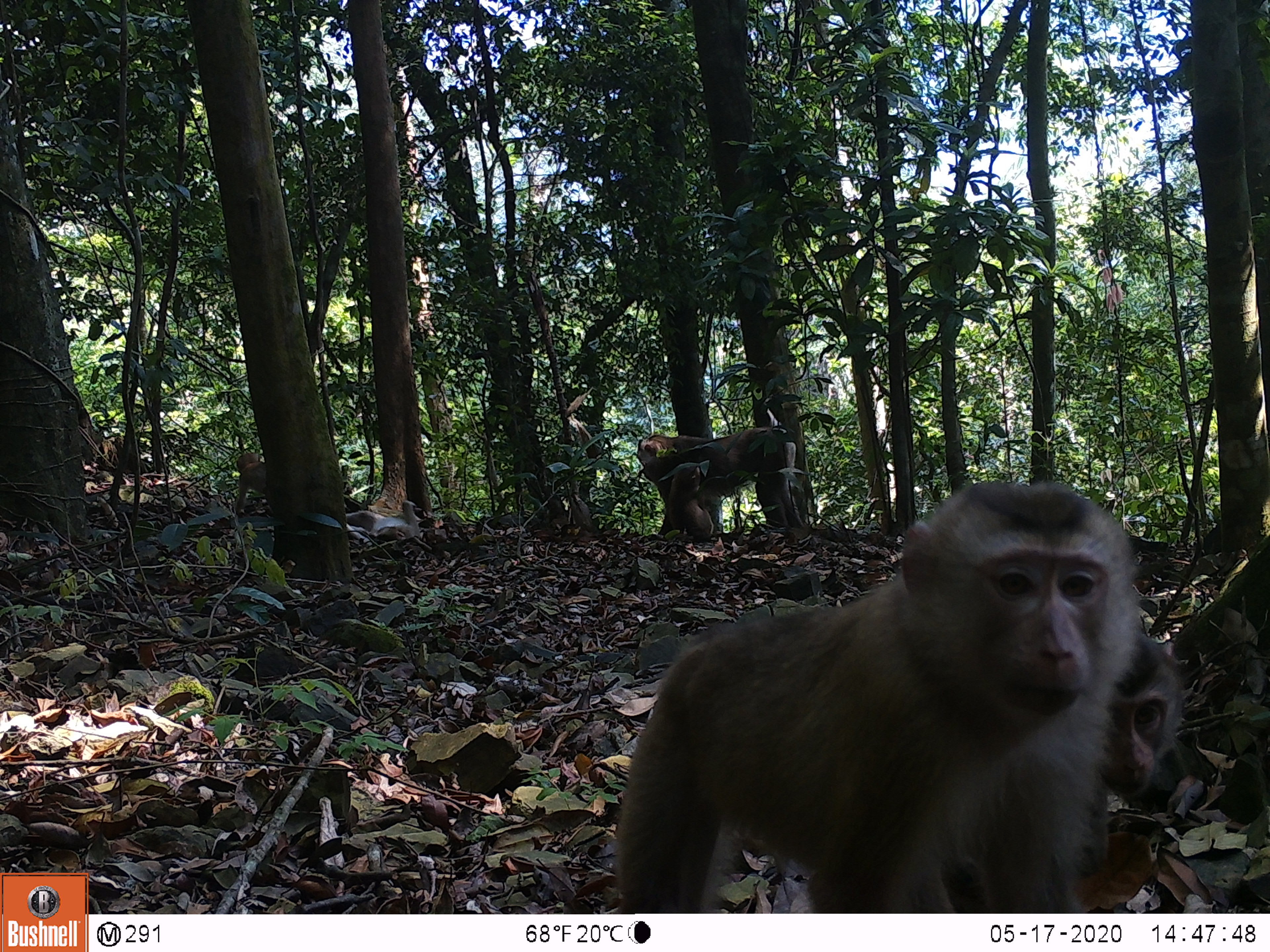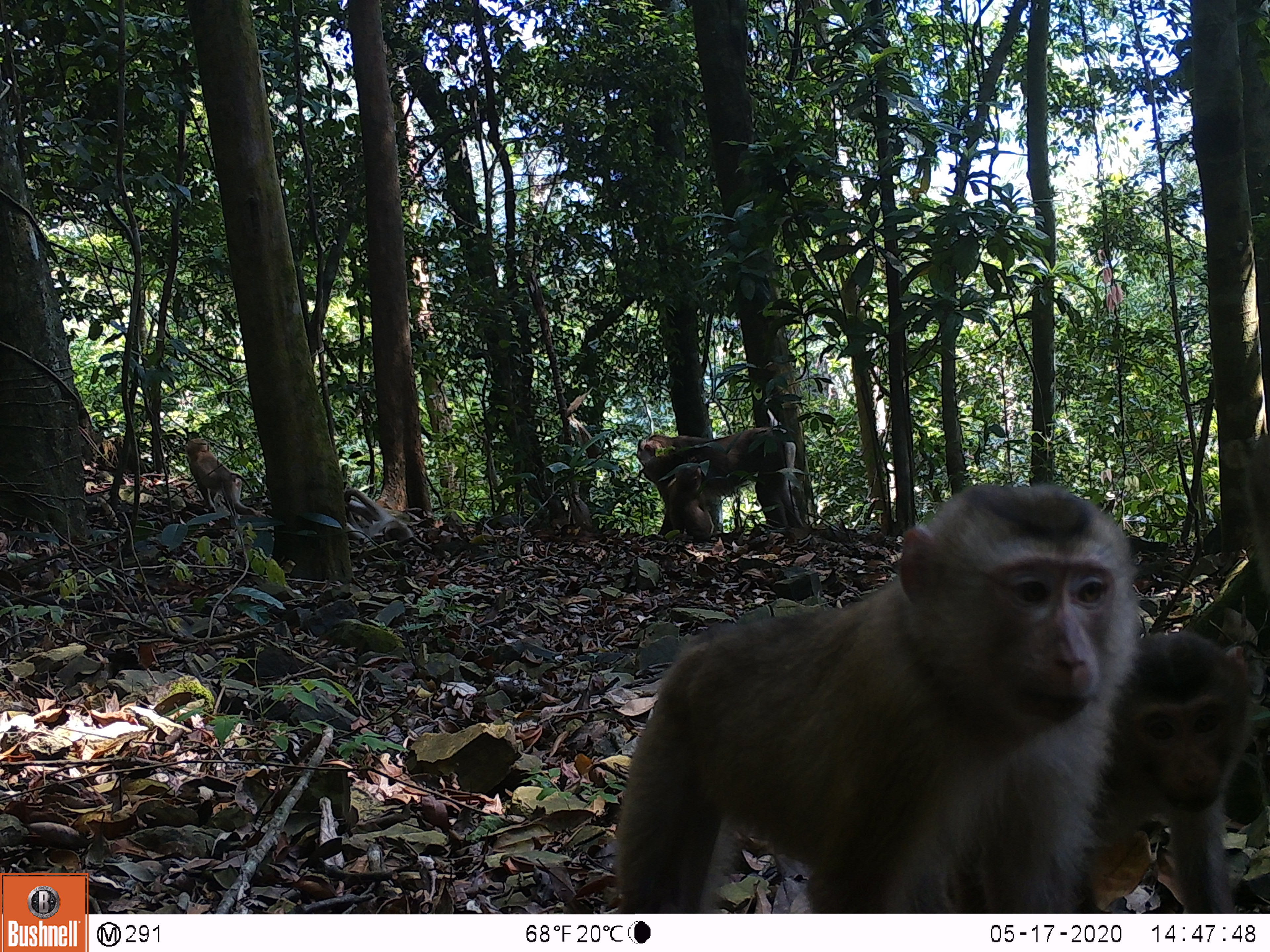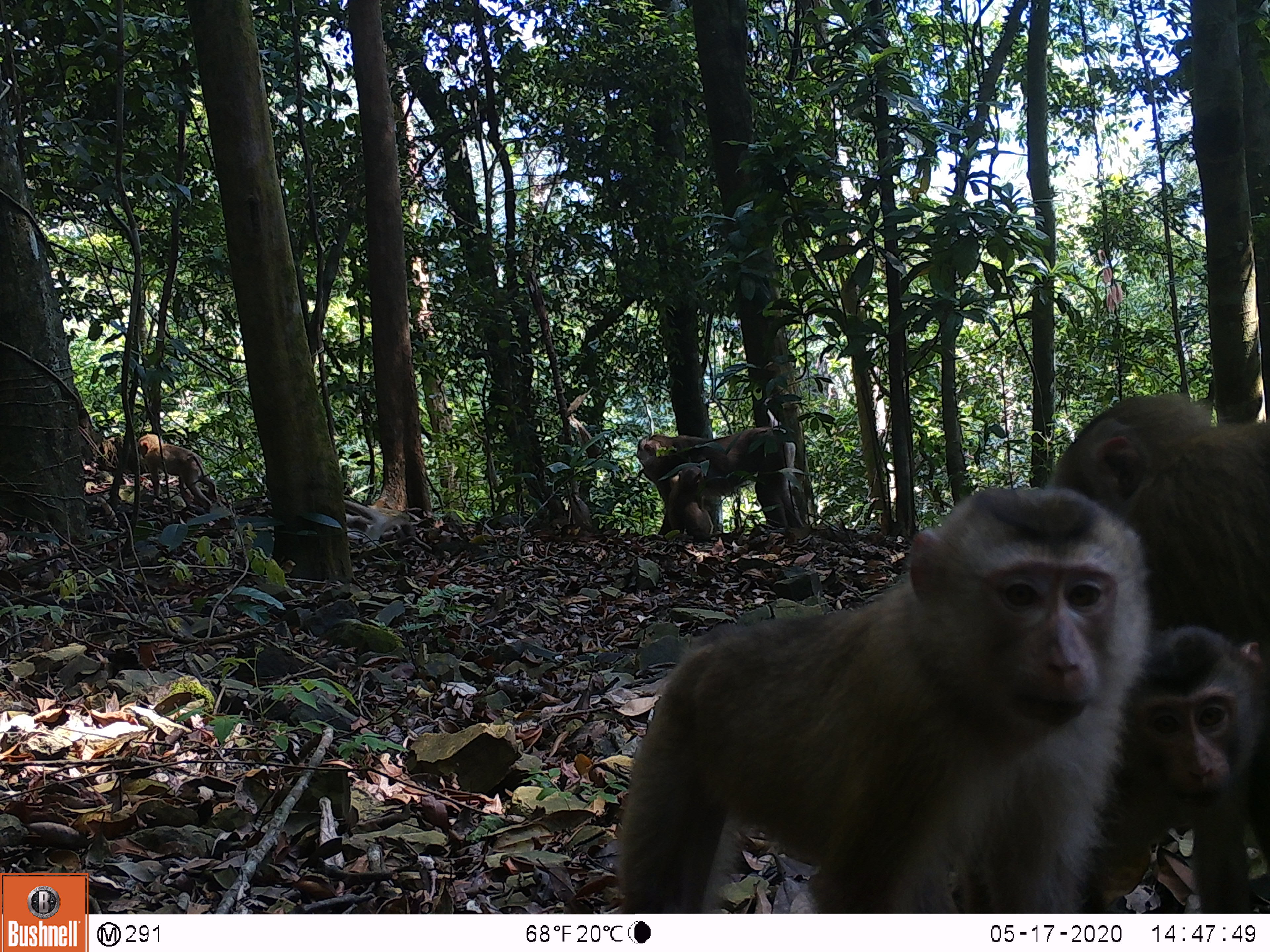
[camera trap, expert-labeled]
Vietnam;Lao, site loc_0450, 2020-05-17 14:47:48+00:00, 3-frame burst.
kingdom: Animalia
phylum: Chordata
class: Mammalia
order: Primates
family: Cercopithecidae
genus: Macaca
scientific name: Macaca nemestrina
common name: pig-tailed macaque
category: pig tailed macaque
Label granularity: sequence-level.